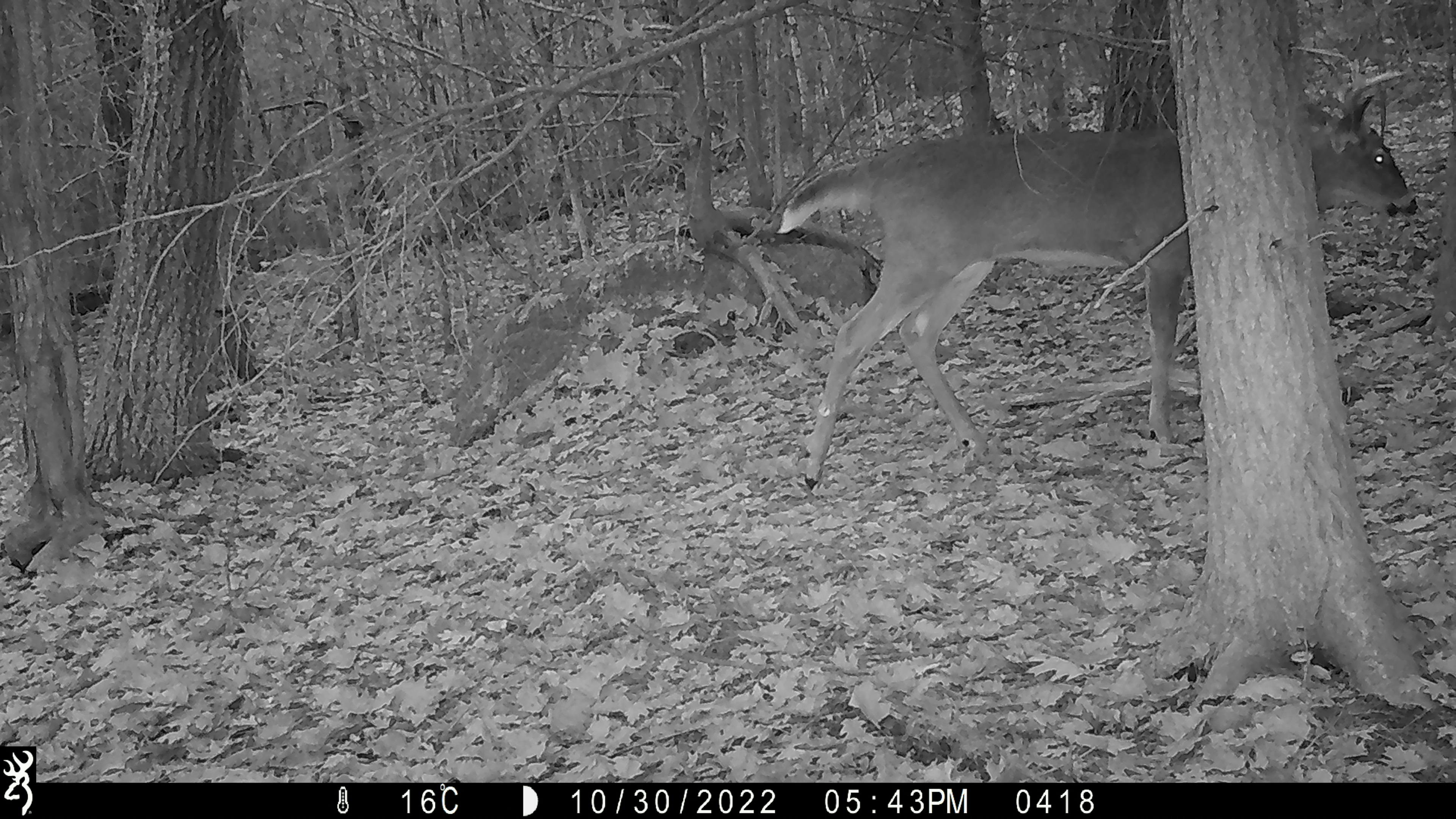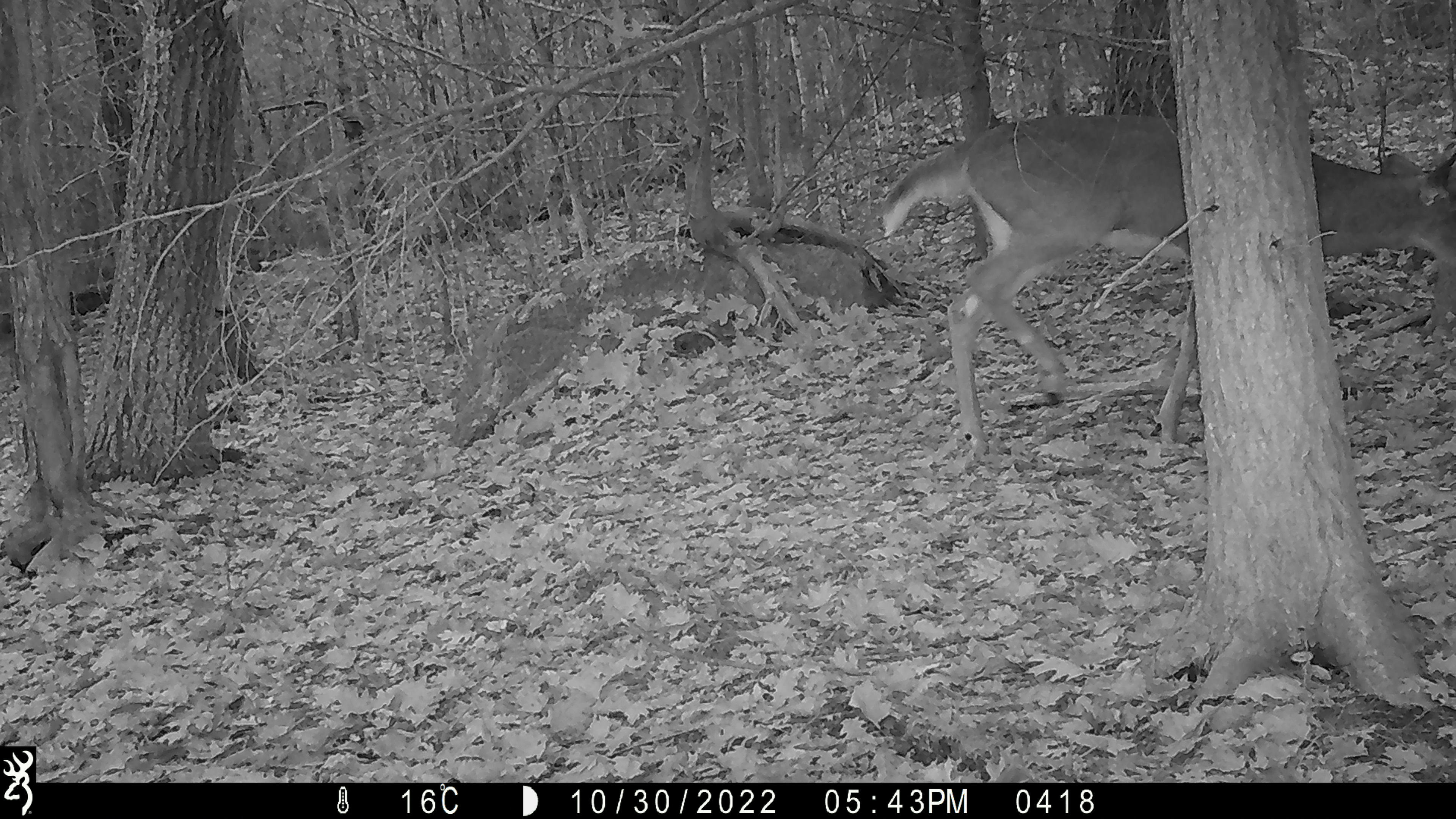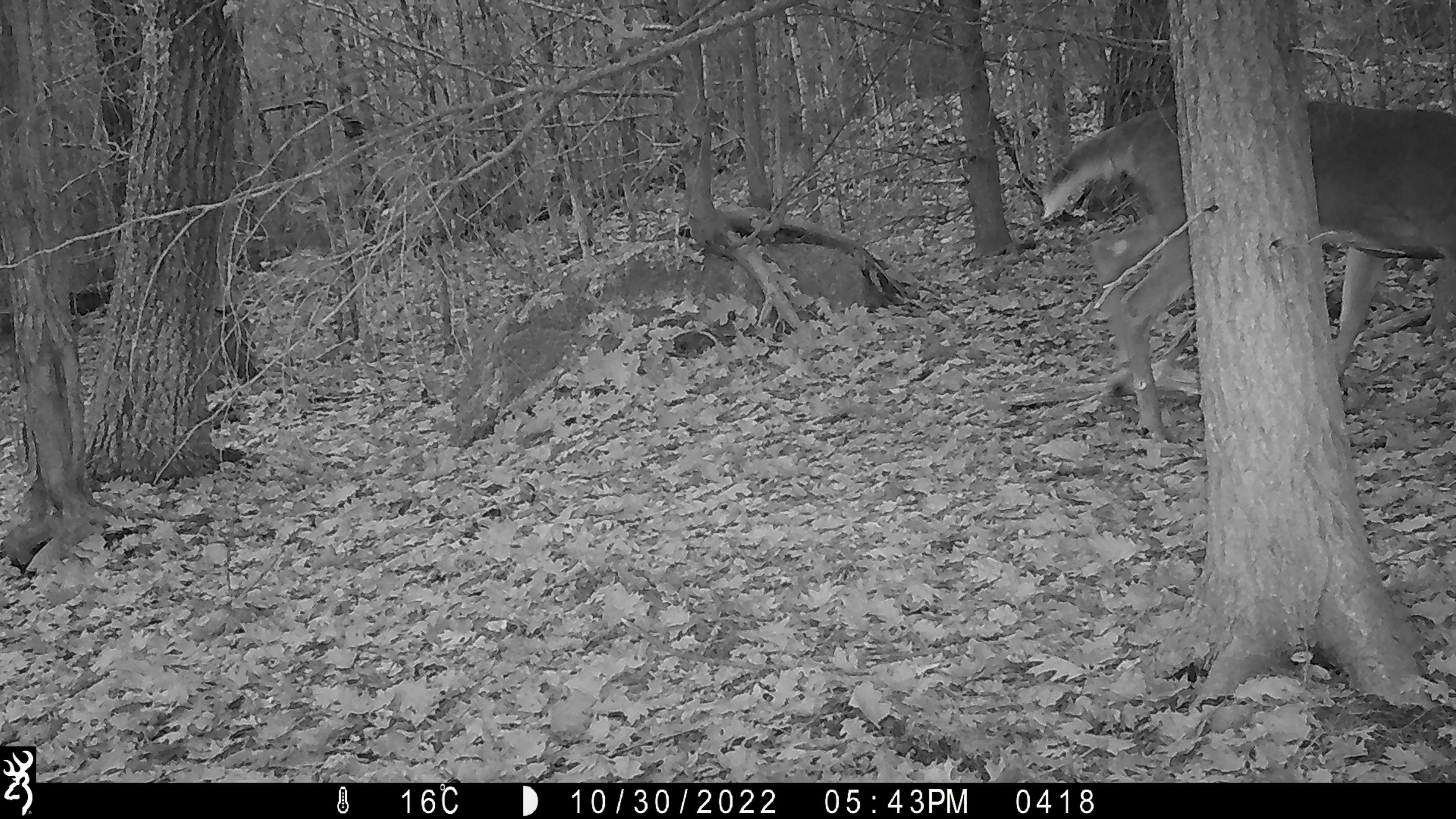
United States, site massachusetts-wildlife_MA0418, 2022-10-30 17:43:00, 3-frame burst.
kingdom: Animalia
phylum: Chordata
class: Mammalia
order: Artiodactyla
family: Cervidae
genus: Odocoileus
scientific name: Odocoileus virginianus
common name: white-tailed deer